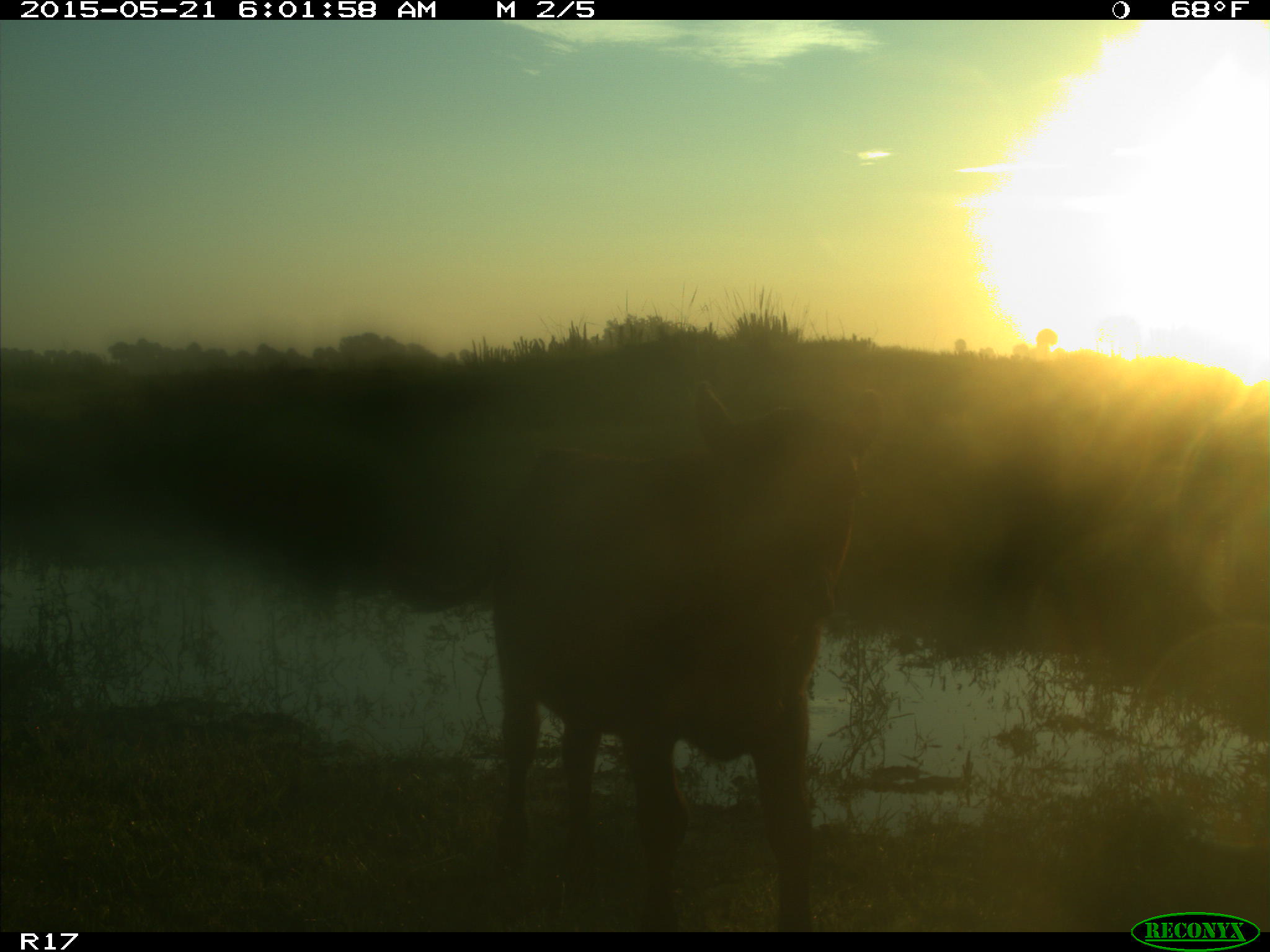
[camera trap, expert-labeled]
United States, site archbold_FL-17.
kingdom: Animalia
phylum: Chordata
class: Mammalia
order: Artiodactyla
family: Bovidae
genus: Bos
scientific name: Bos taurus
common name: domestic cow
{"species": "Bos taurus (domestic cow)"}